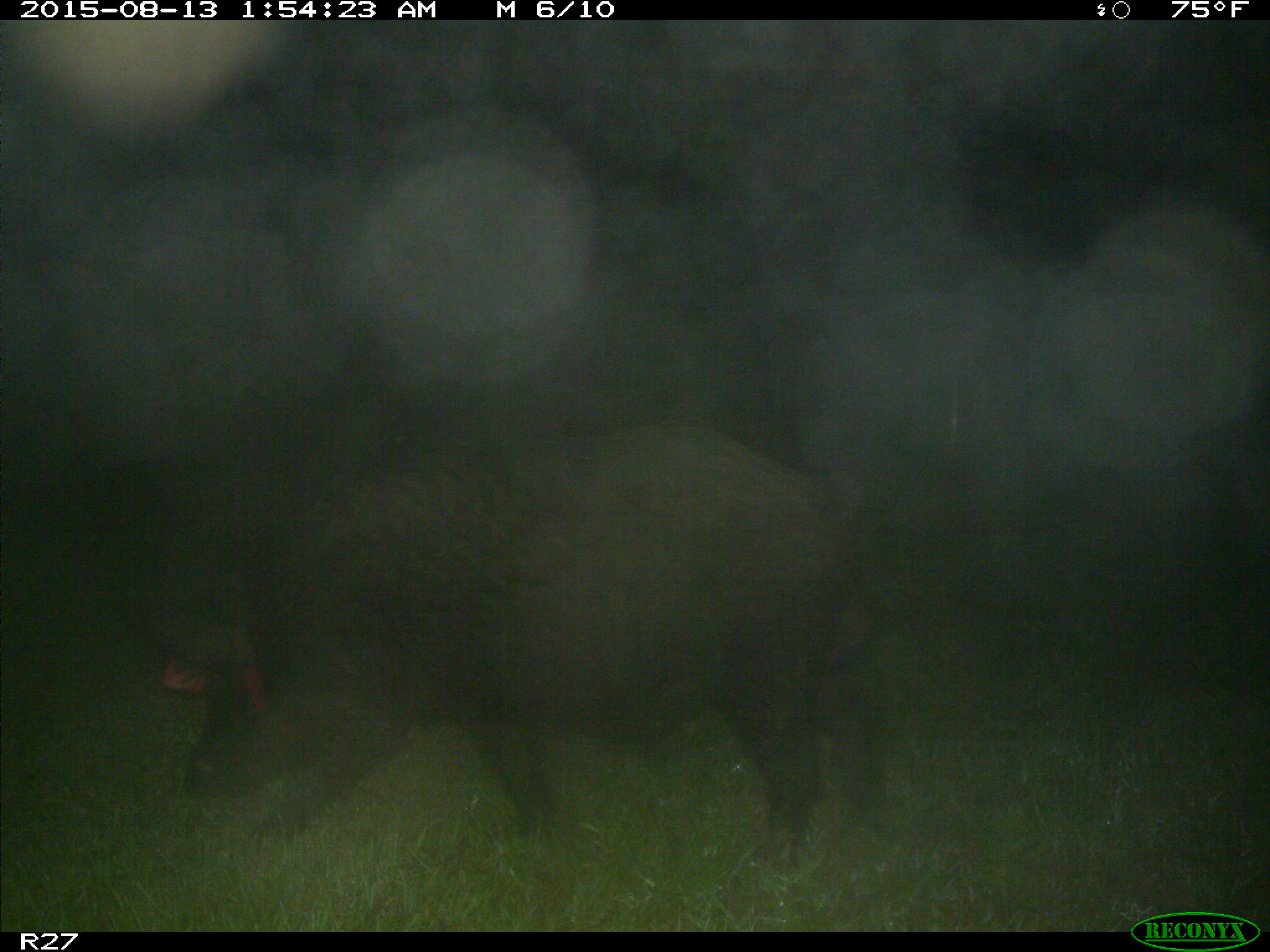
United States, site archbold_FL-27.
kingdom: Animalia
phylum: Chordata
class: Mammalia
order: Artiodactyla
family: Suidae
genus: Sus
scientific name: Sus scrofa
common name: wild boar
Sus scrofa (wild boar).